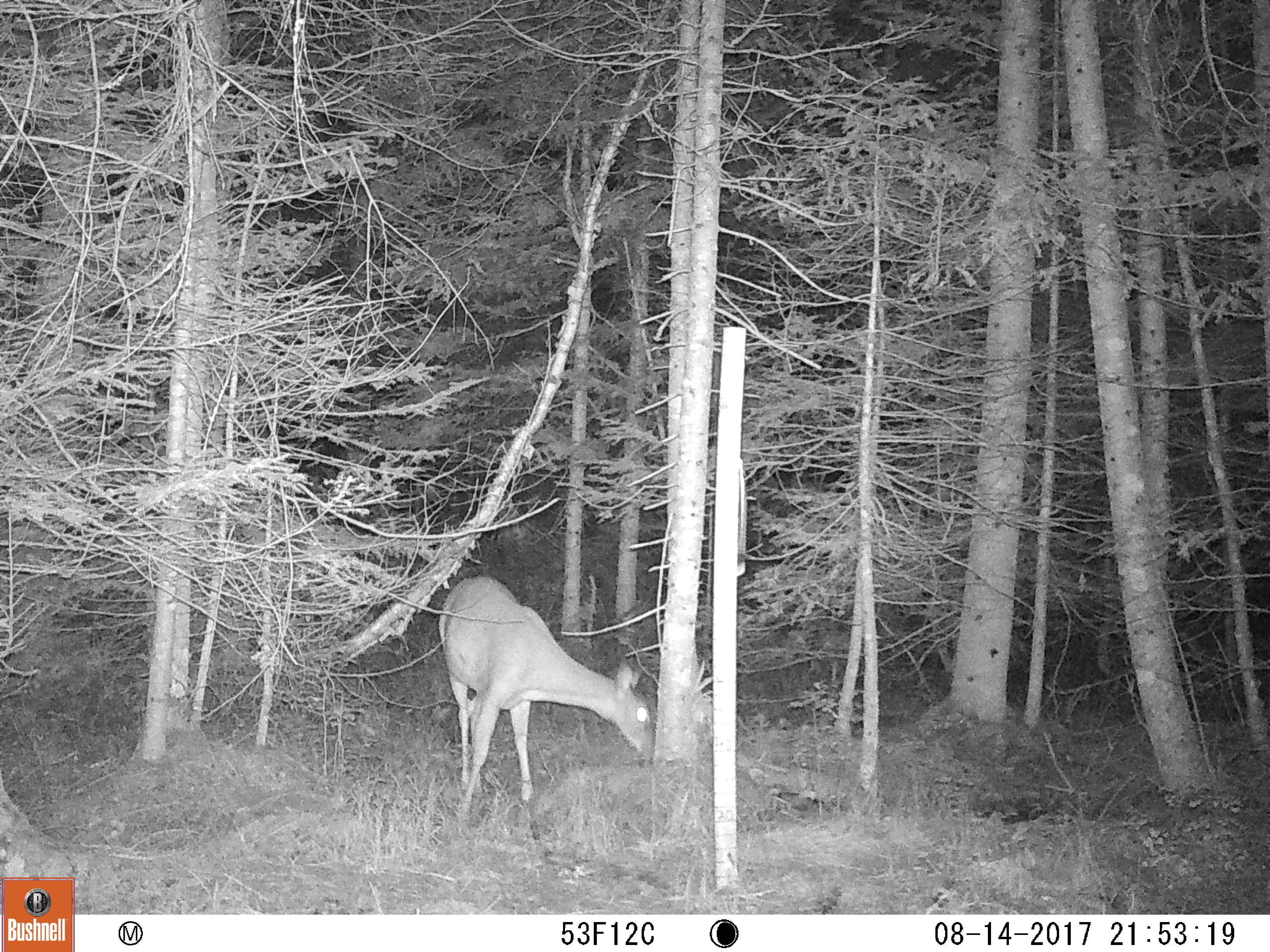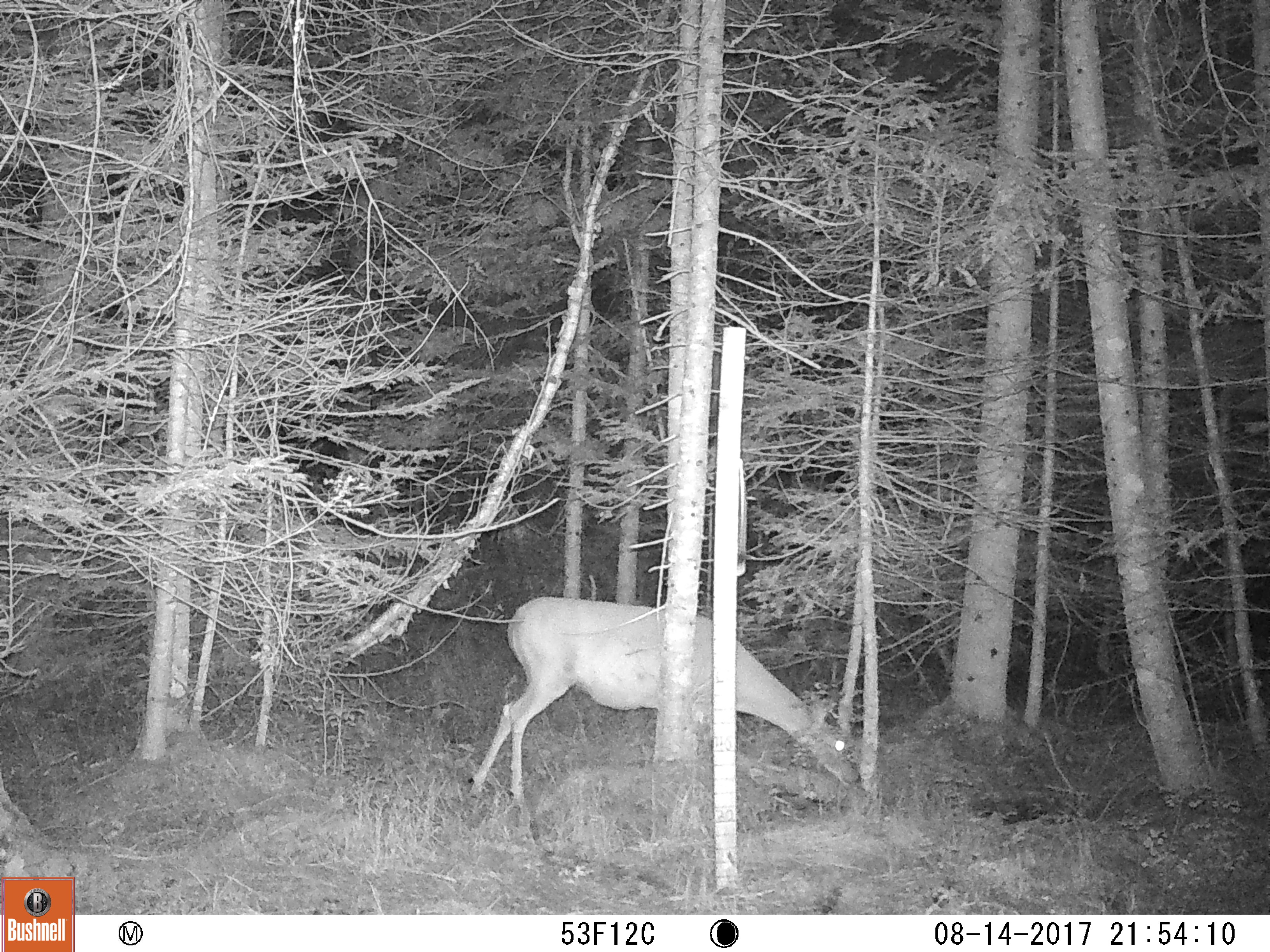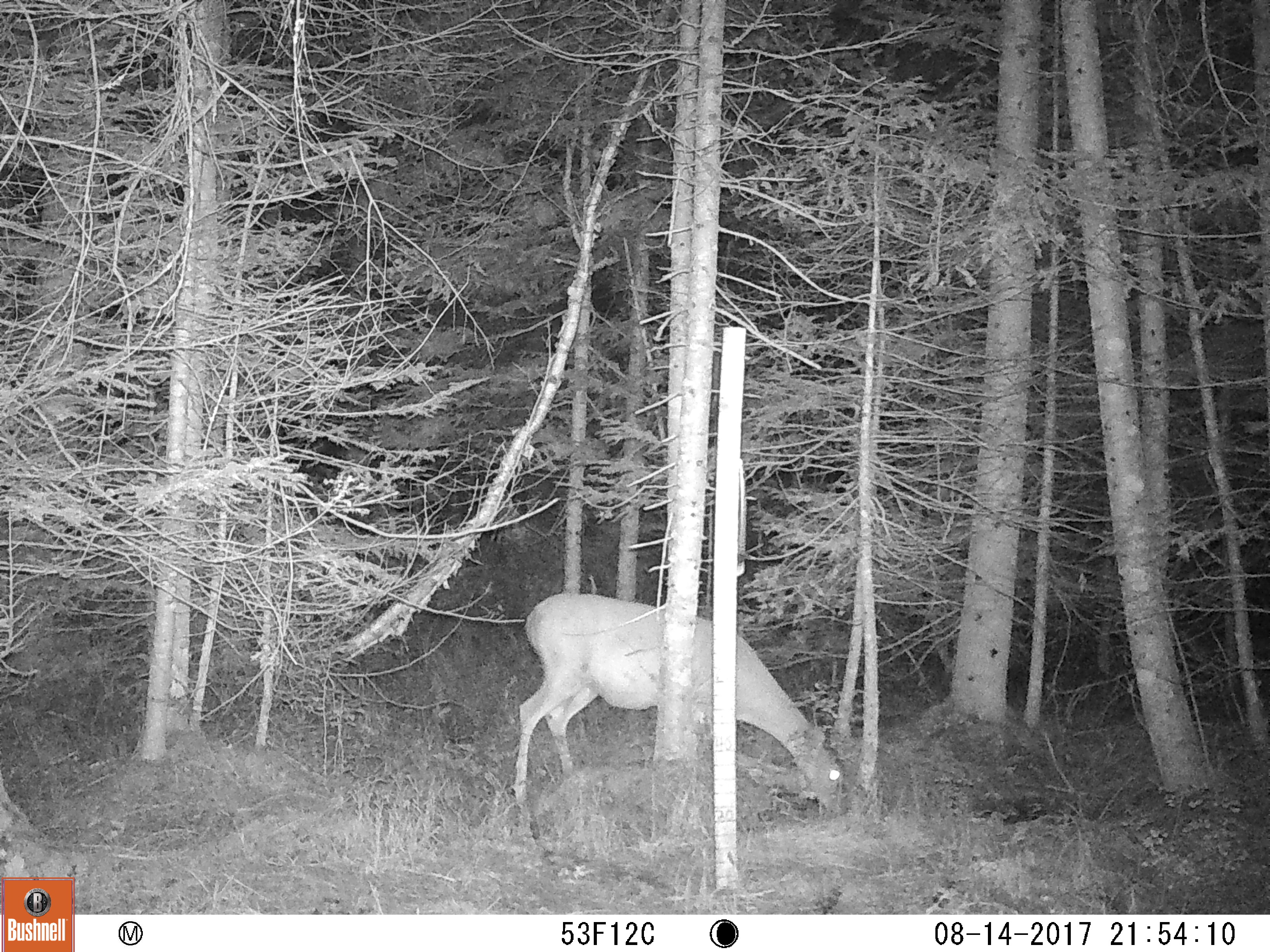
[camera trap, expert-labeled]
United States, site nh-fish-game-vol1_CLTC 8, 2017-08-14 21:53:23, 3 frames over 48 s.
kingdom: Animalia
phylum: Chordata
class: Mammalia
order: Artiodactyla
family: Cervidae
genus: Odocoileus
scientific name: Odocoileus virginianus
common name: white-tailed deer